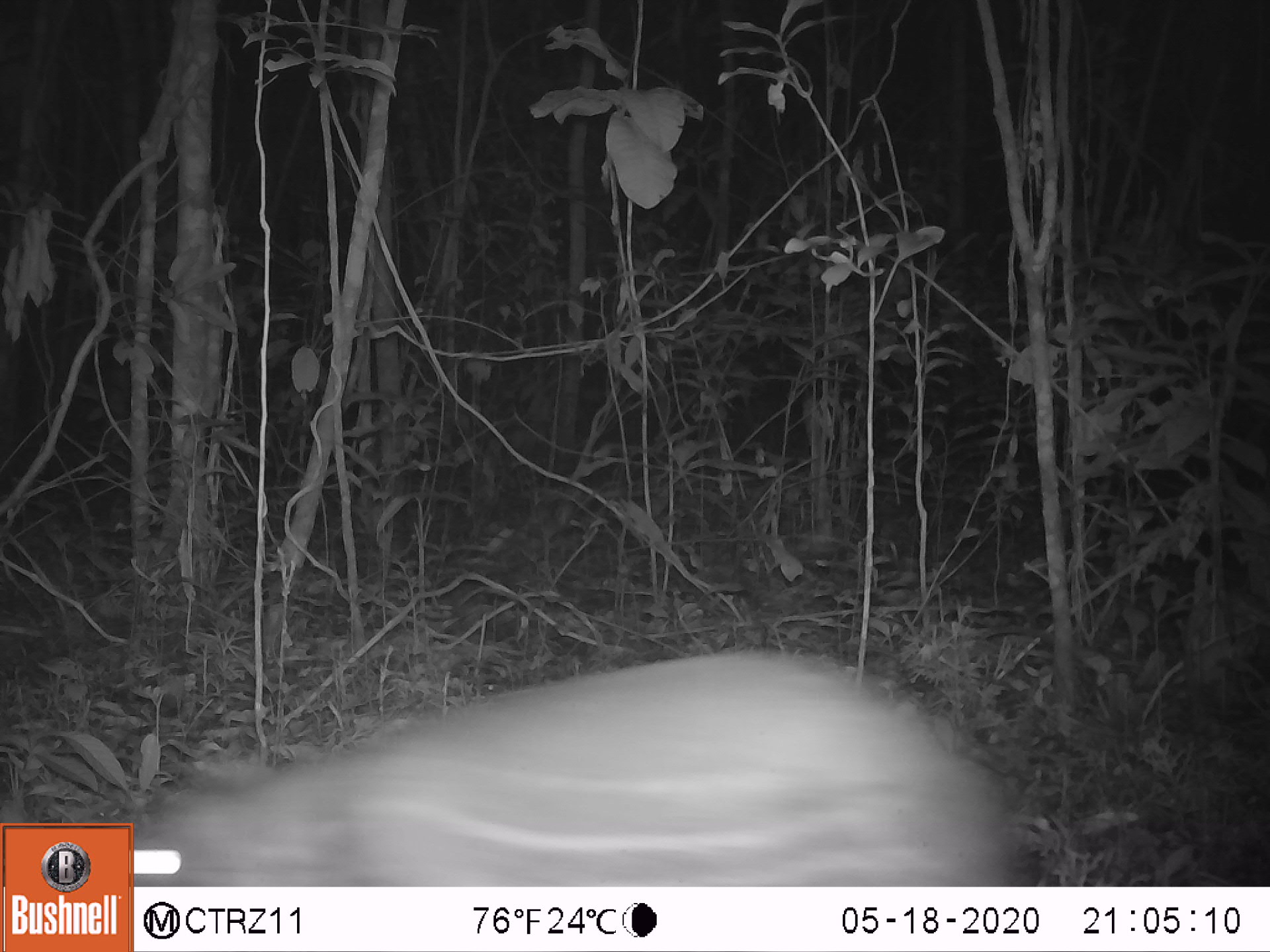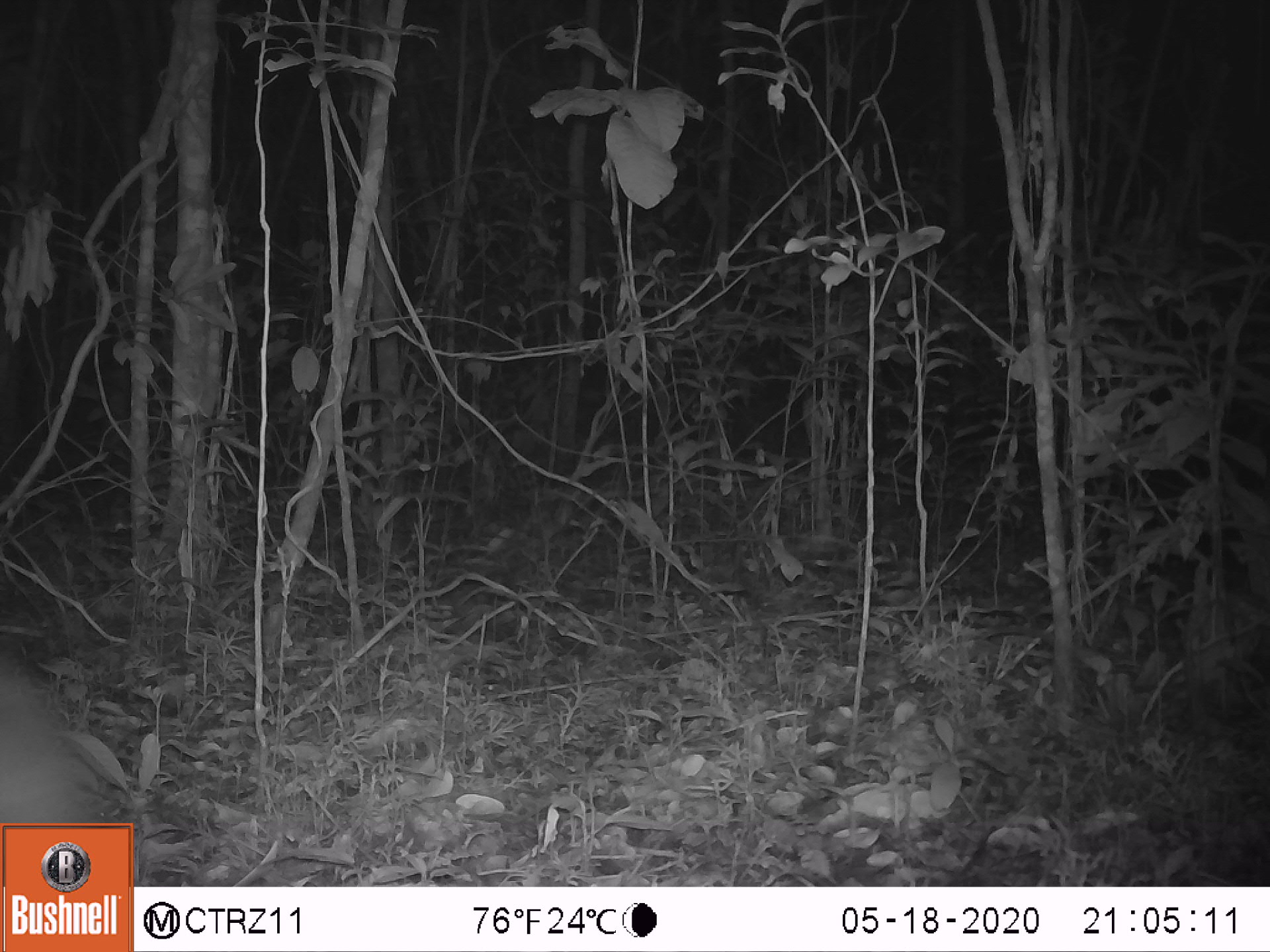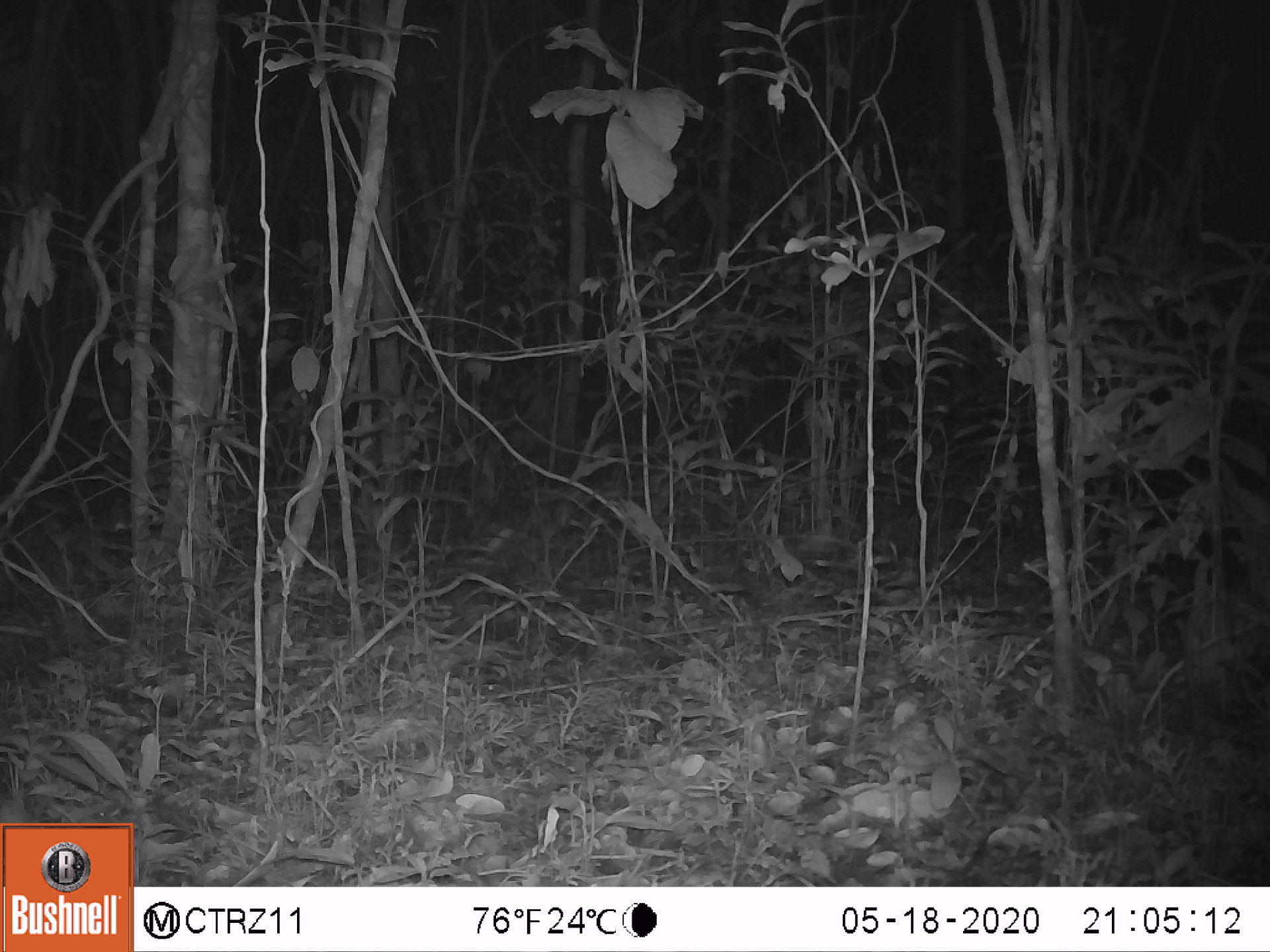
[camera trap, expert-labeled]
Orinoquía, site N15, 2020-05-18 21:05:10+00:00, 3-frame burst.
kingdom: Animalia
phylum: Chordata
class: Mammalia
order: Rodentia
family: Cuniculidae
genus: Cuniculus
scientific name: Cuniculus paca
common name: spotted paca